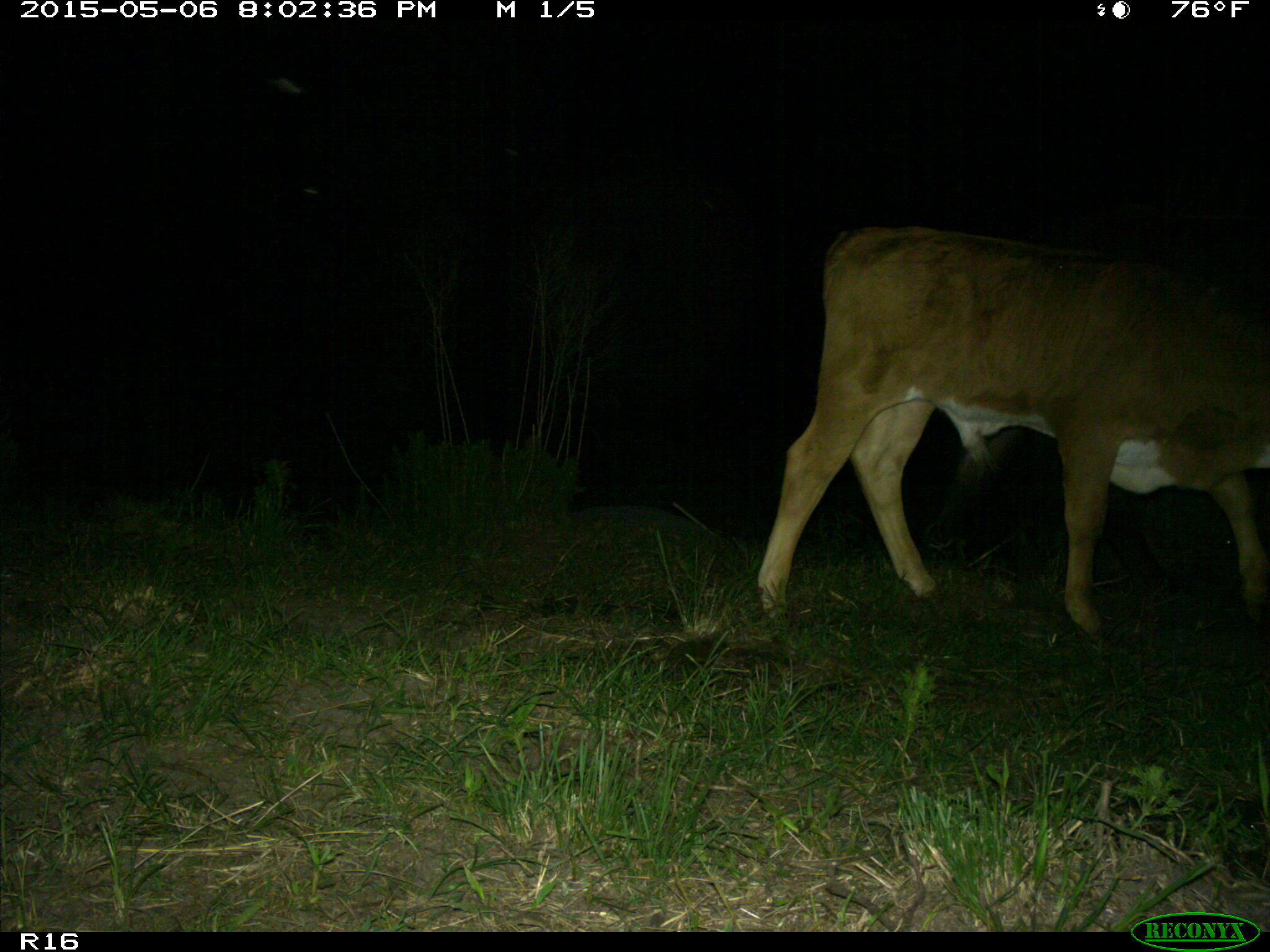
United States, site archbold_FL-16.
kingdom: Animalia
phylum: Chordata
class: Mammalia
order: Artiodactyla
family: Bovidae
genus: Bos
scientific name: Bos taurus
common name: domestic cow